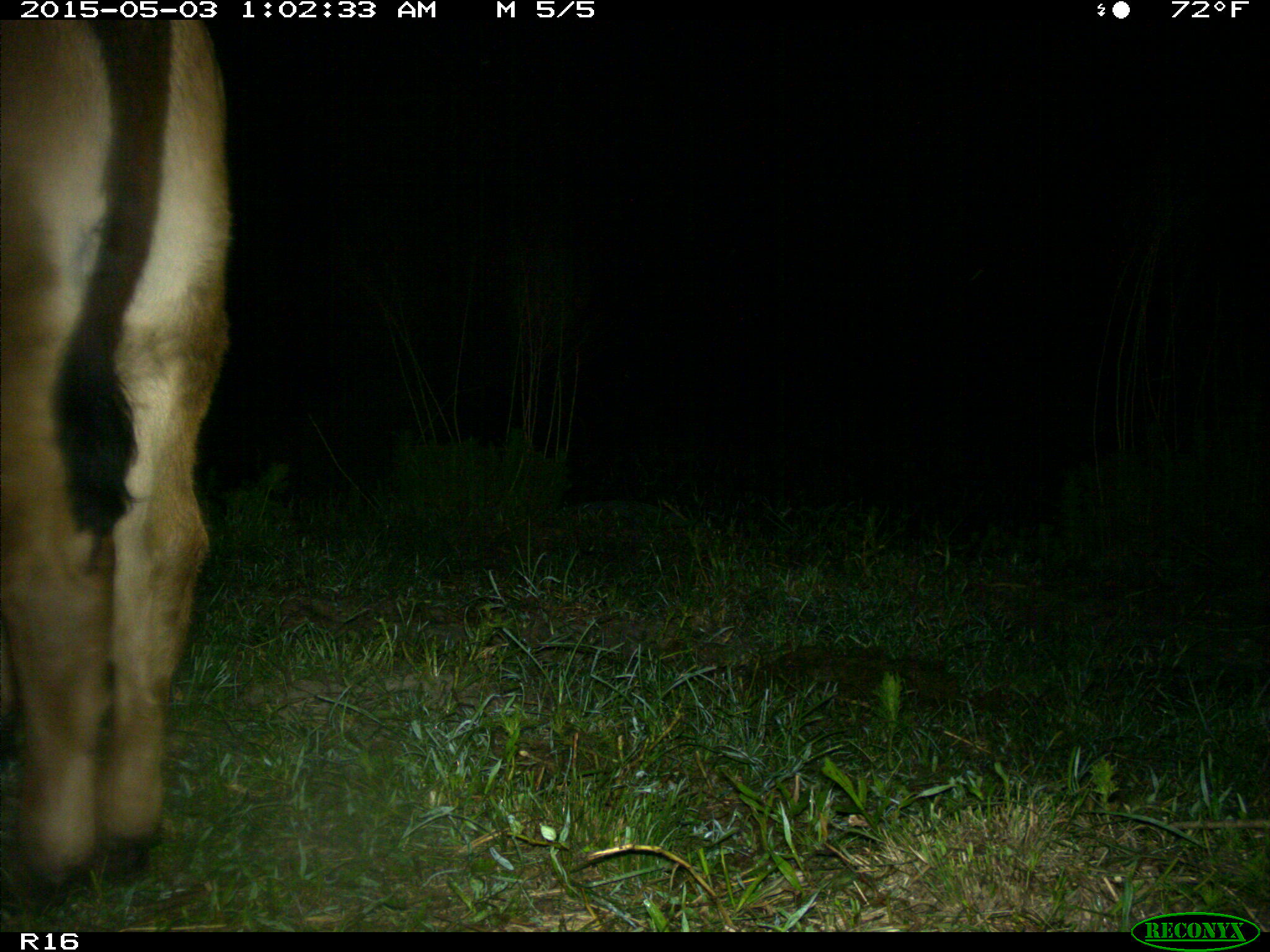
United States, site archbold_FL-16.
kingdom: Animalia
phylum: Chordata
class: Mammalia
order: Artiodactyla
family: Bovidae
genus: Bos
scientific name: Bos taurus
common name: domestic cow